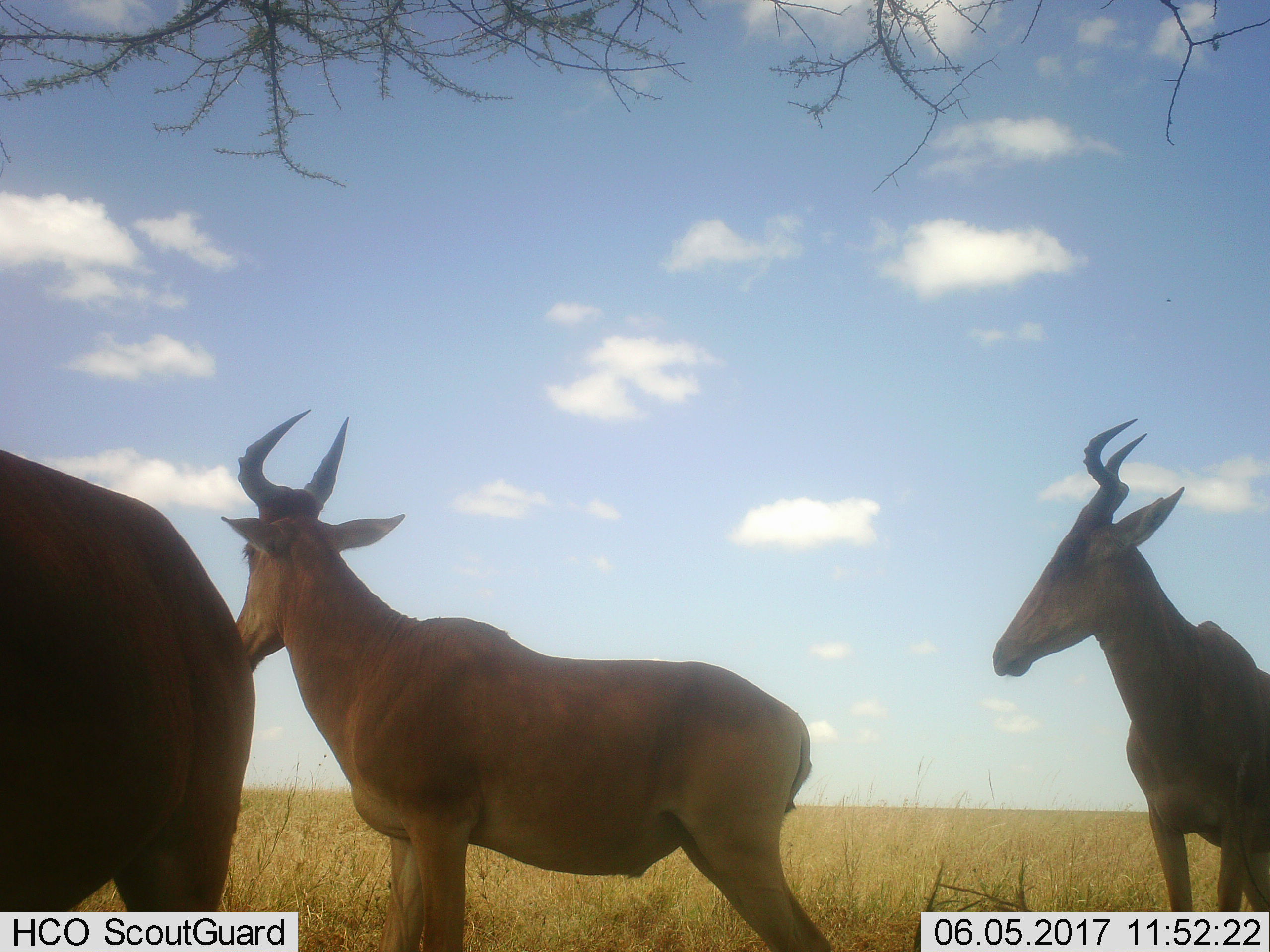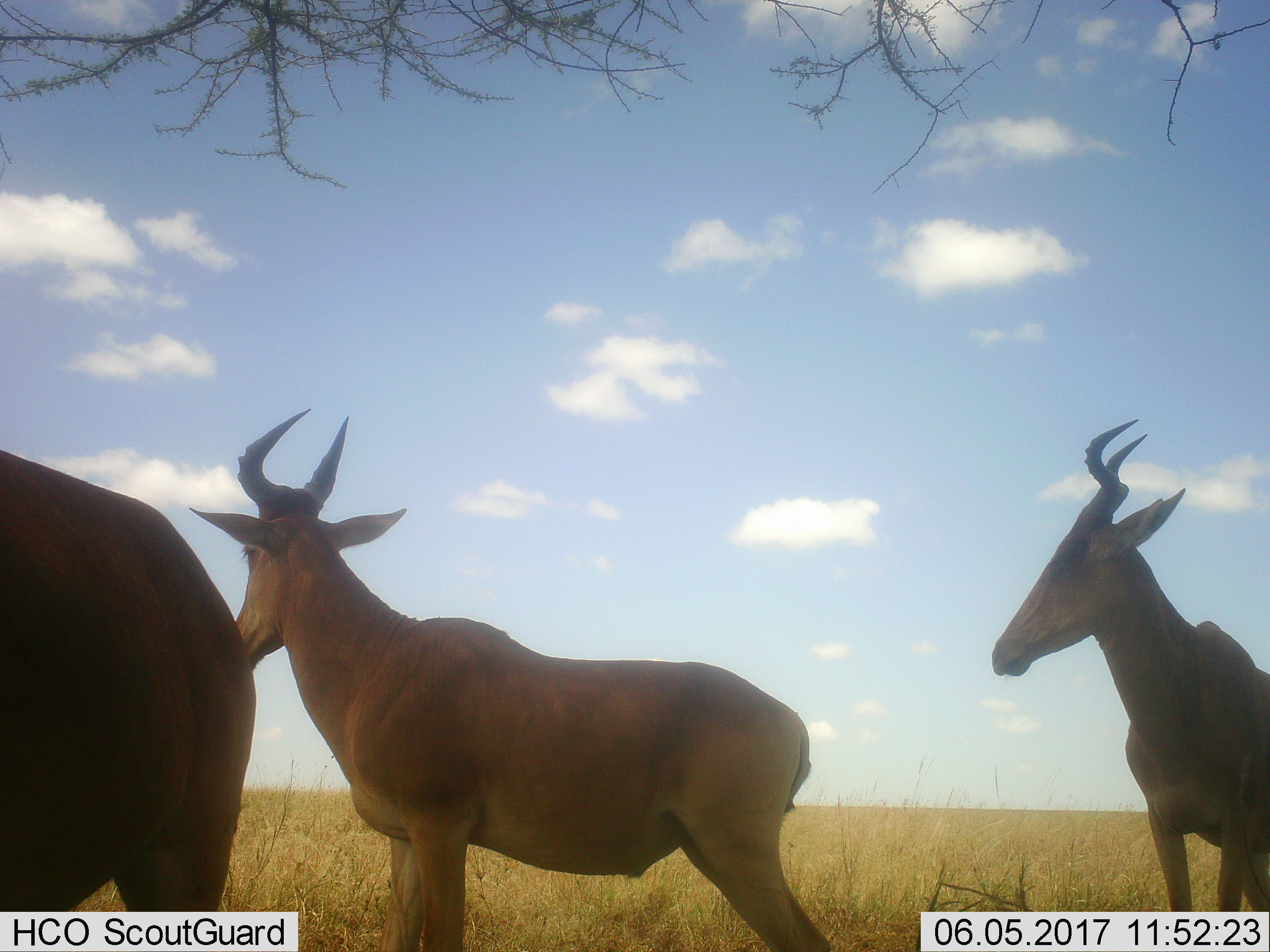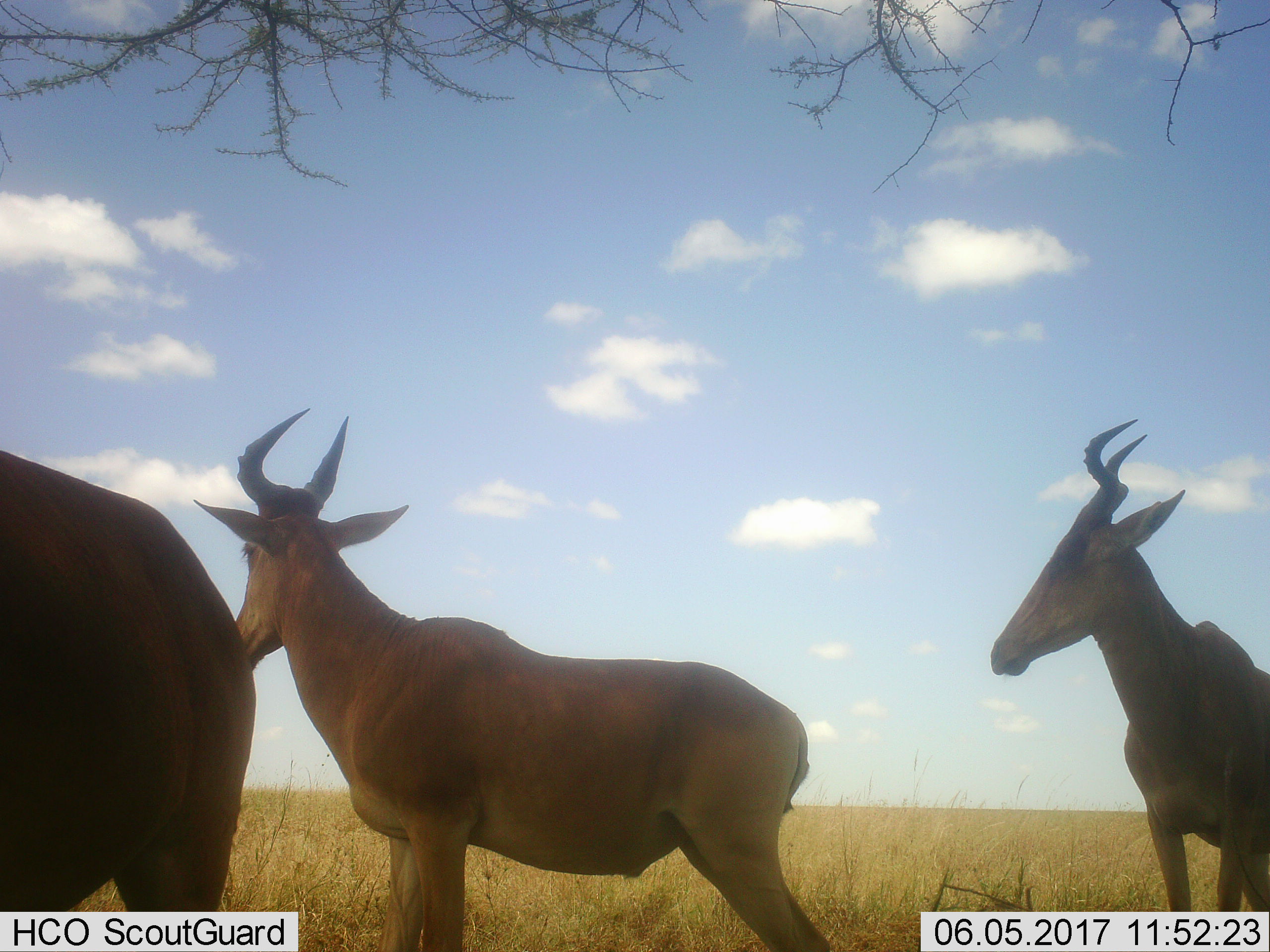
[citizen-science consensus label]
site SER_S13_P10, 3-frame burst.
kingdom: Animalia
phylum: Chordata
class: Mammalia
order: Artiodactyla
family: Bovidae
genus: Alcelaphus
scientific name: Alcelaphus buselaphus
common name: hartebeest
Hartebeest (Alcelaphus buselaphus), count 3. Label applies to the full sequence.